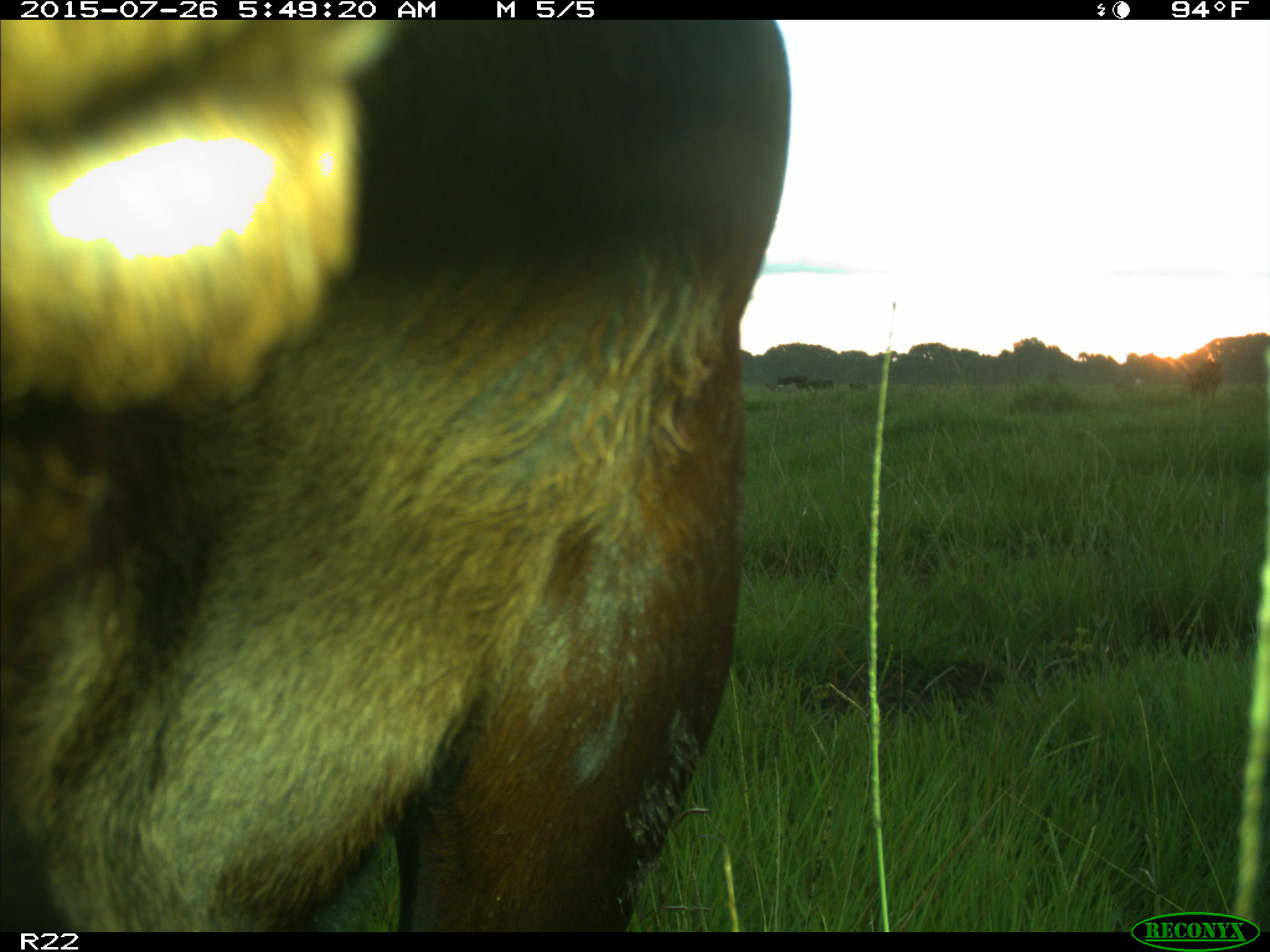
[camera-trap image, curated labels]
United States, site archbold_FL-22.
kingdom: Animalia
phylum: Chordata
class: Mammalia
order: Artiodactyla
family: Bovidae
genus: Bos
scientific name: Bos taurus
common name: domestic cow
Bos taurus (domestic cow).